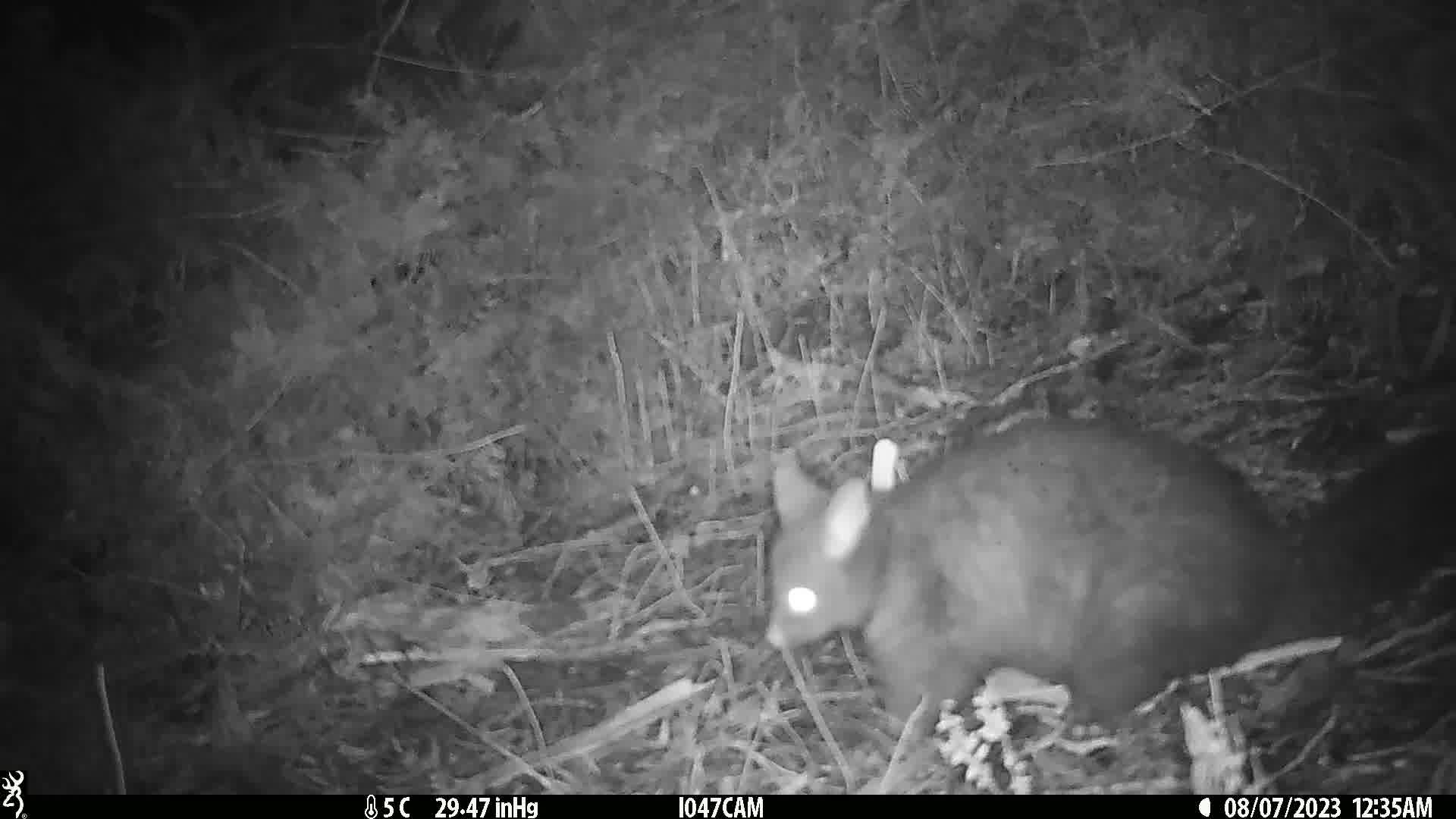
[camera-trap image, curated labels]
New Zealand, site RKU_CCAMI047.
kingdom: Animalia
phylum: Chordata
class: Mammalia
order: Diprotodontia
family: Phalangeridae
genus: Trichosurus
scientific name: Trichosurus vulpecula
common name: common brushtail possum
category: possum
Possum (common brushtail possum) (Trichosurus vulpecula).